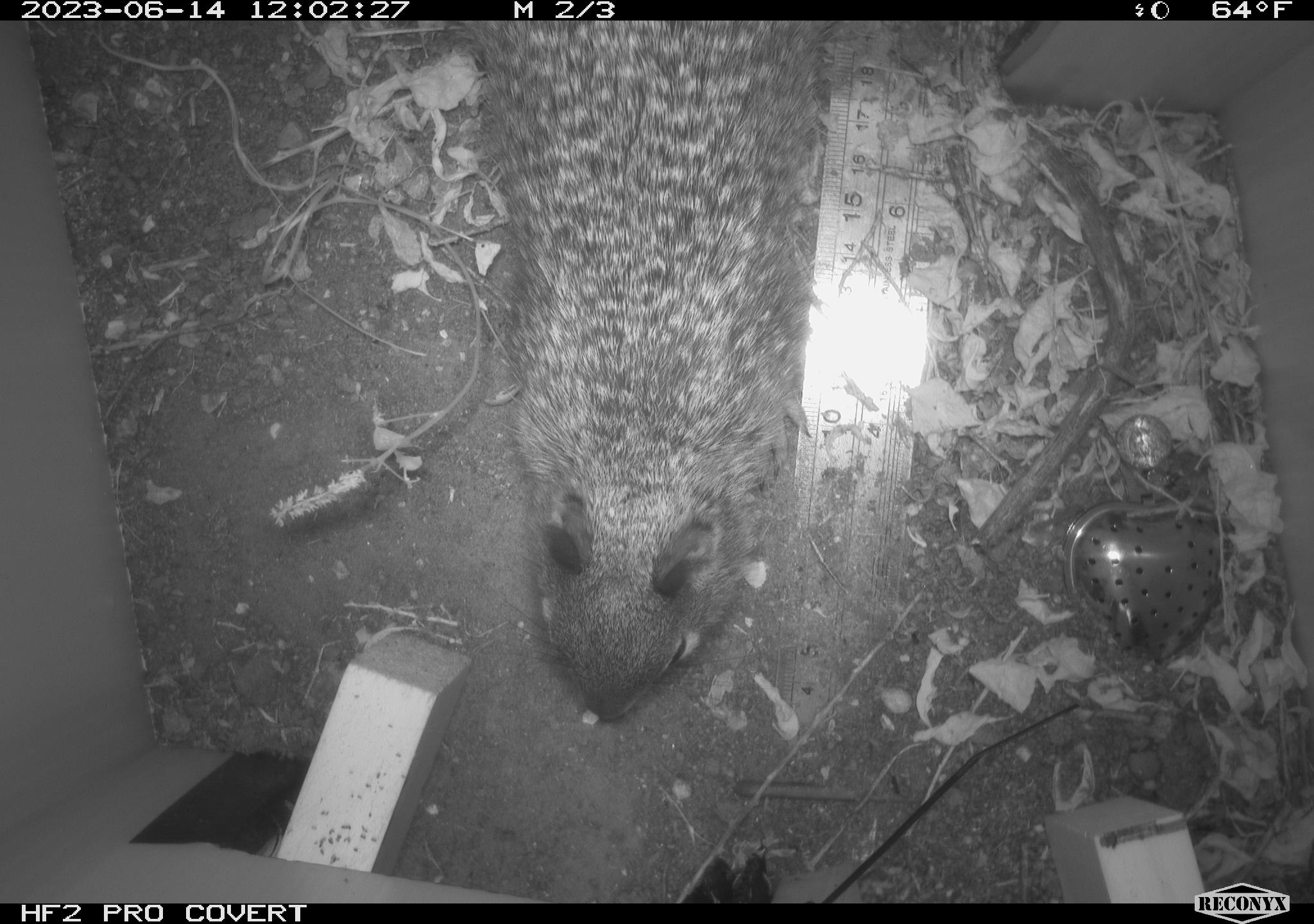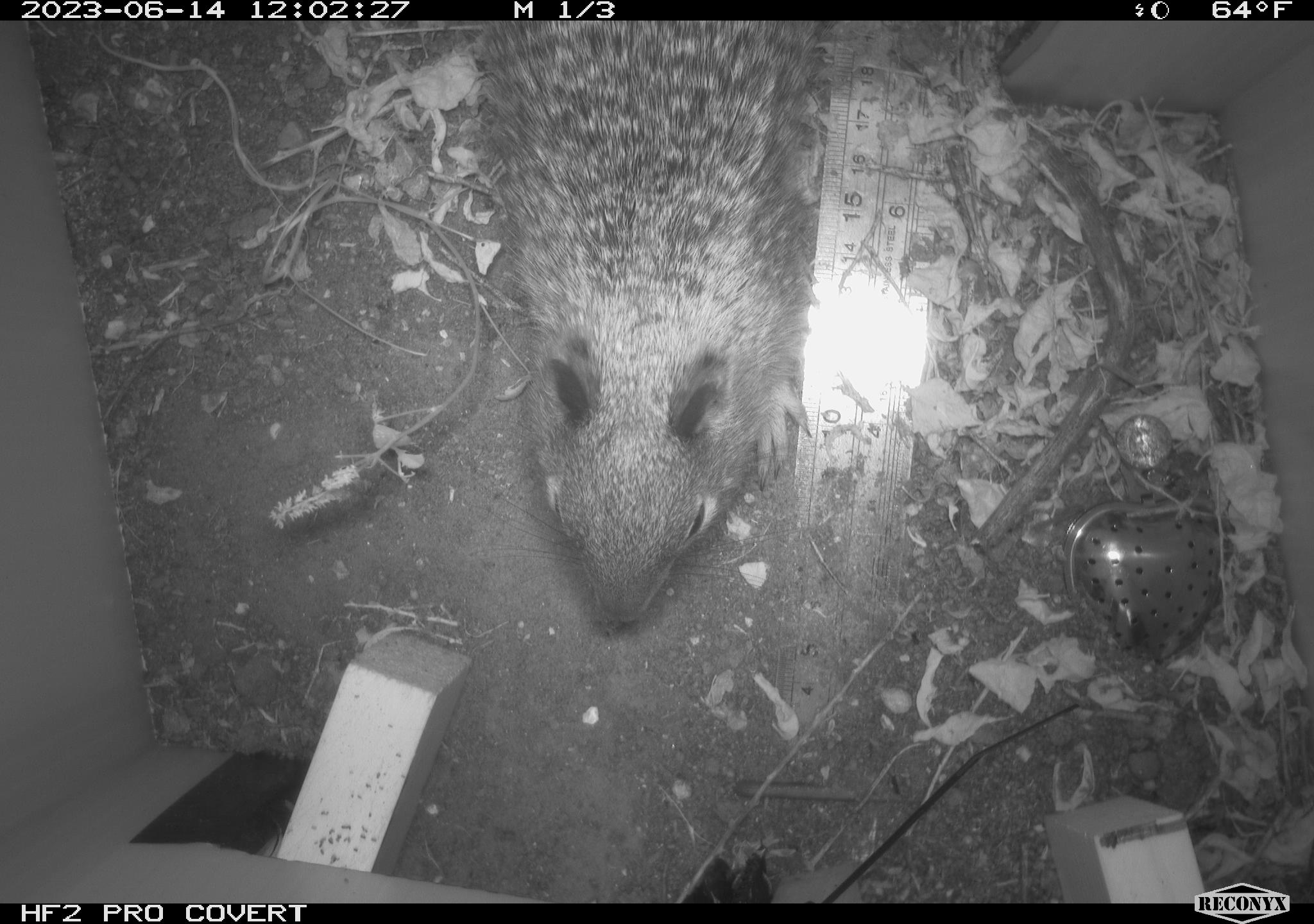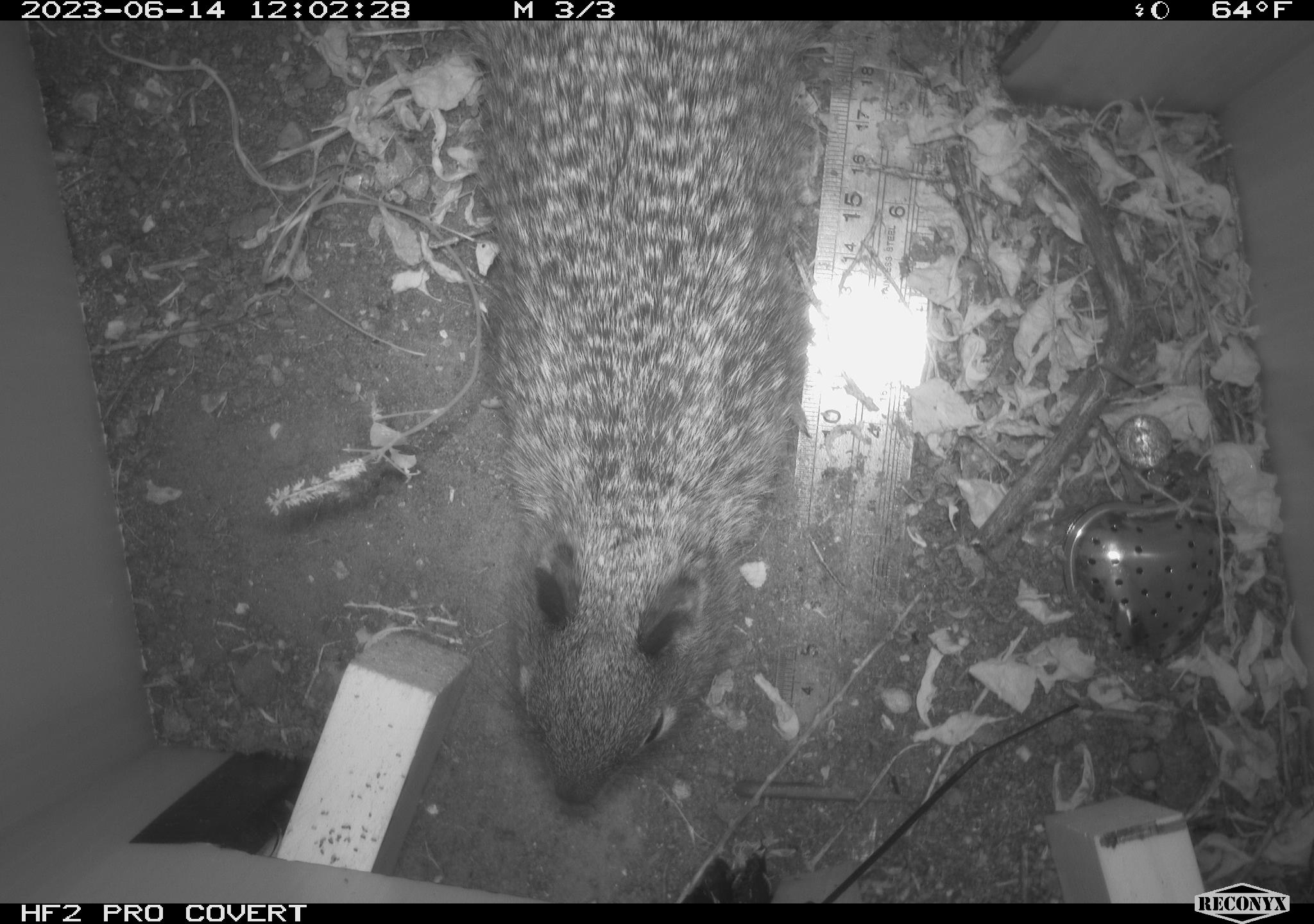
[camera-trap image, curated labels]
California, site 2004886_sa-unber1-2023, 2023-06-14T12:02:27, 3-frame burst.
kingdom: Animalia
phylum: Chordata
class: Mammalia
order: Rodentia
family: Sciuridae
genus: Otospermophilus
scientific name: Otospermophilus beecheyi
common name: california ground squirrel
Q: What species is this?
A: California ground squirrel (Otospermophilus beecheyi).